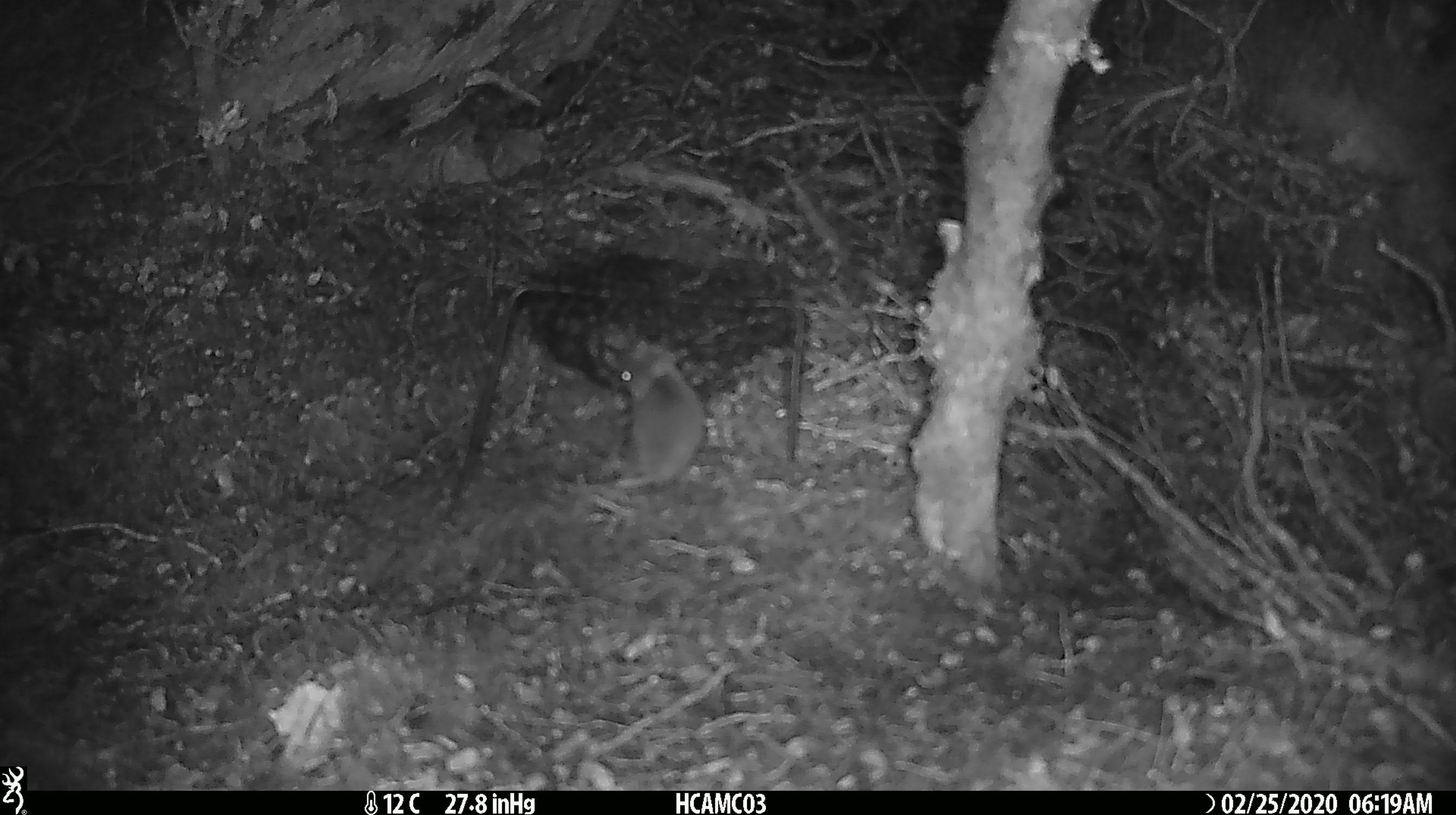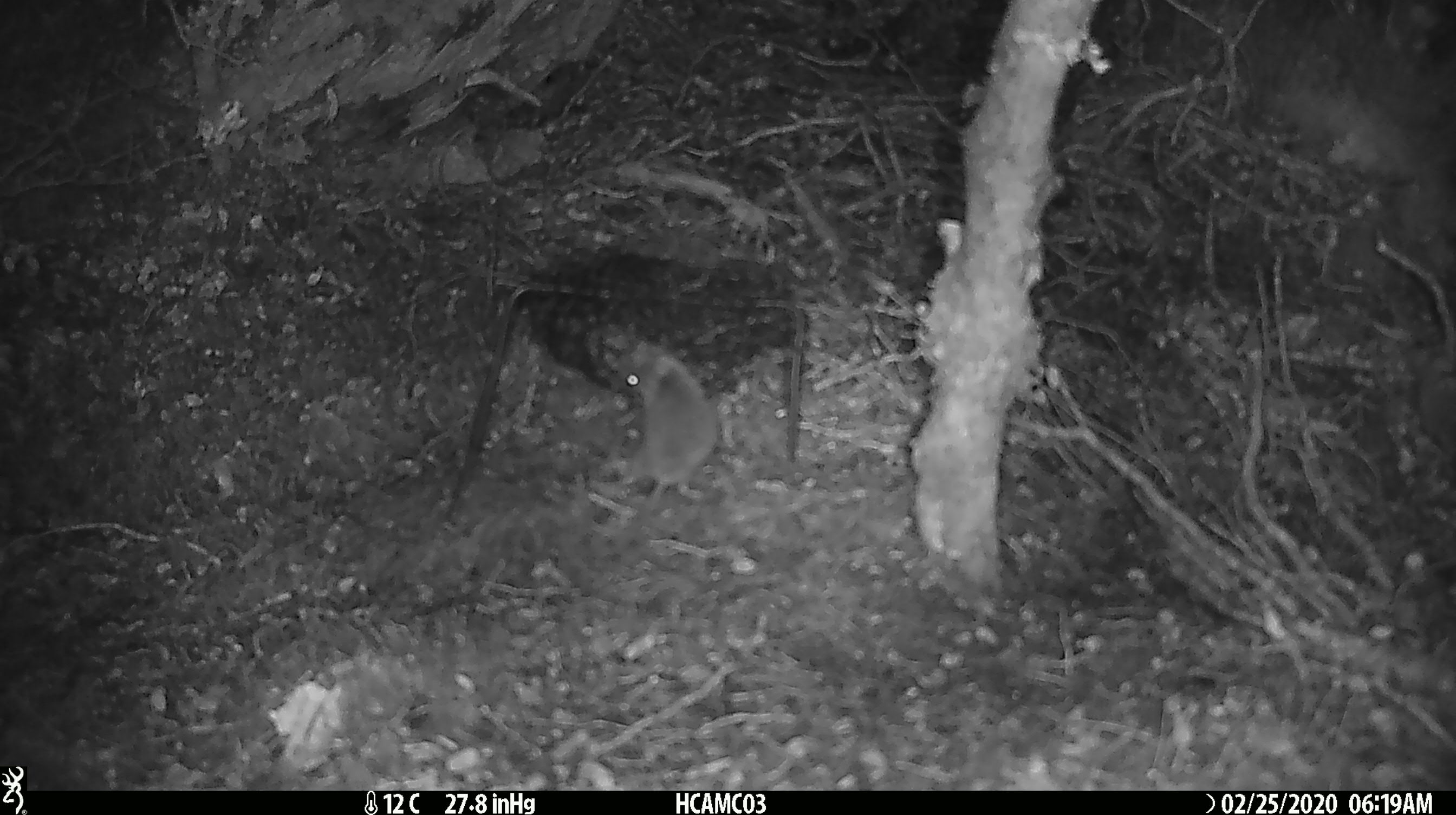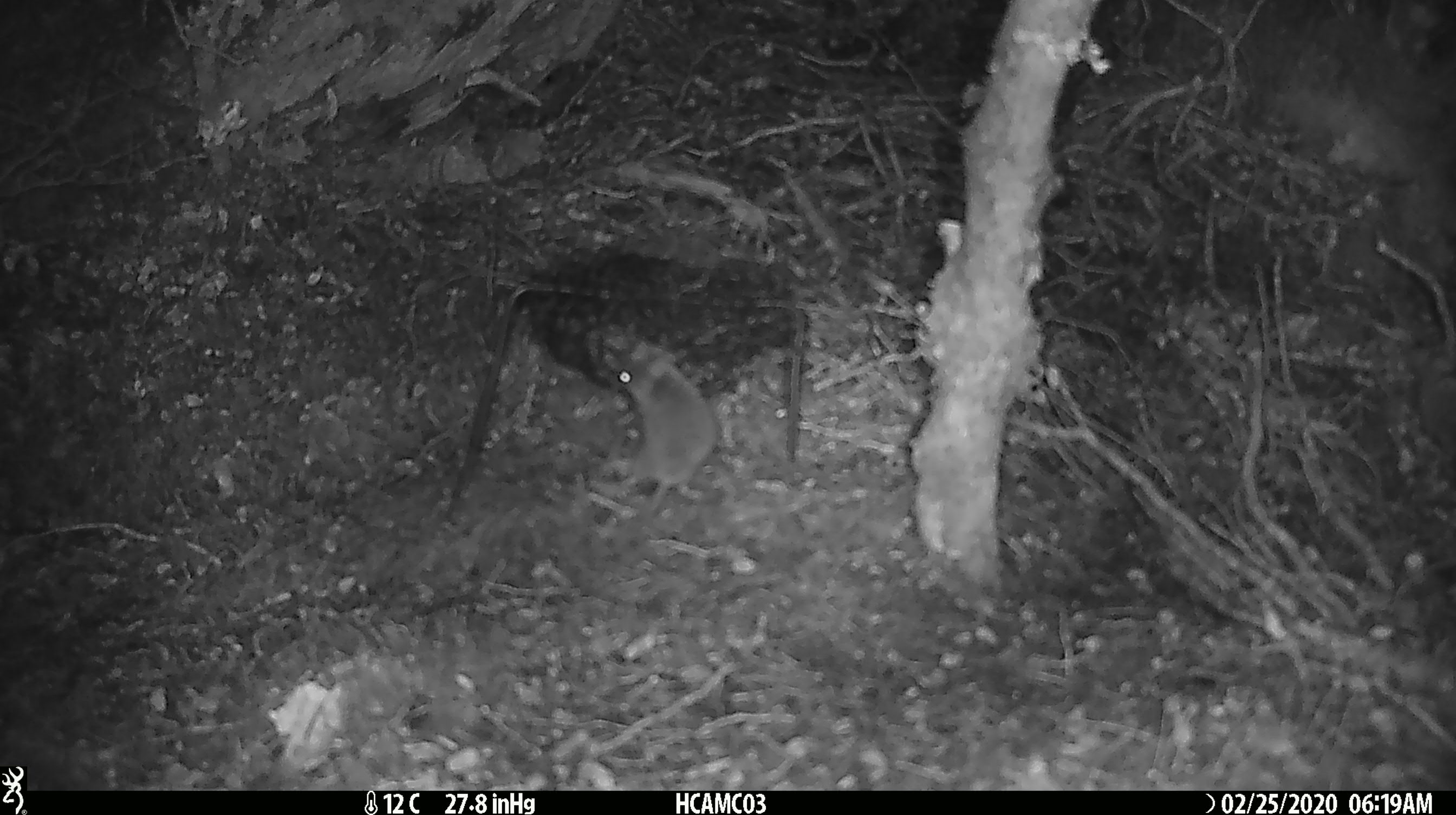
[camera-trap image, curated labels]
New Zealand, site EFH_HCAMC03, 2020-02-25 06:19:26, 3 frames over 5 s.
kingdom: Animalia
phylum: Chordata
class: Mammalia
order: Rodentia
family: Muridae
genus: Mus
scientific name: Mus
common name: mouse